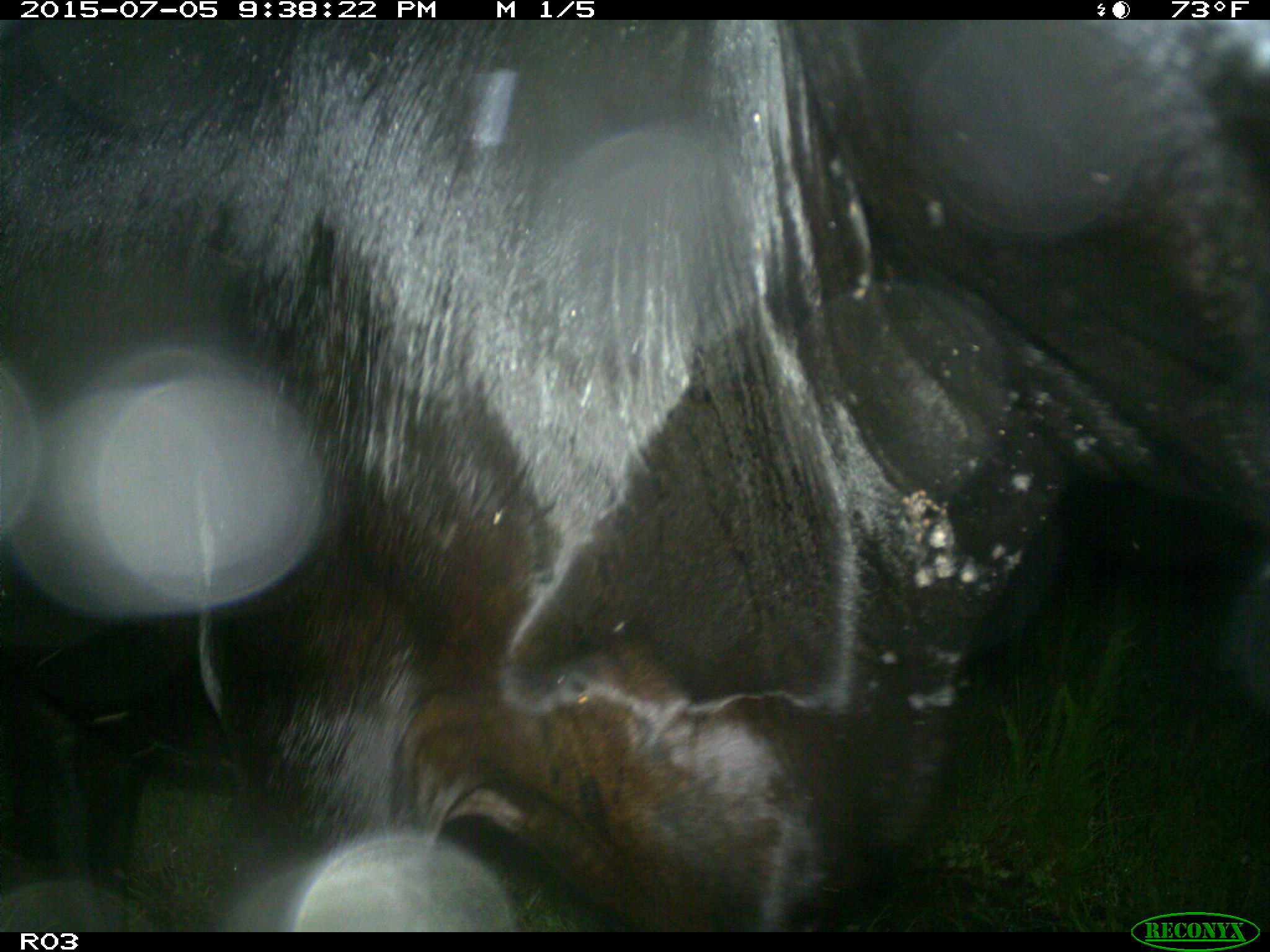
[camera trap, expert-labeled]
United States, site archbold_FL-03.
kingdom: Animalia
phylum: Chordata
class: Mammalia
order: Artiodactyla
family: Bovidae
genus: Bos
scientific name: Bos taurus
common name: domestic cow